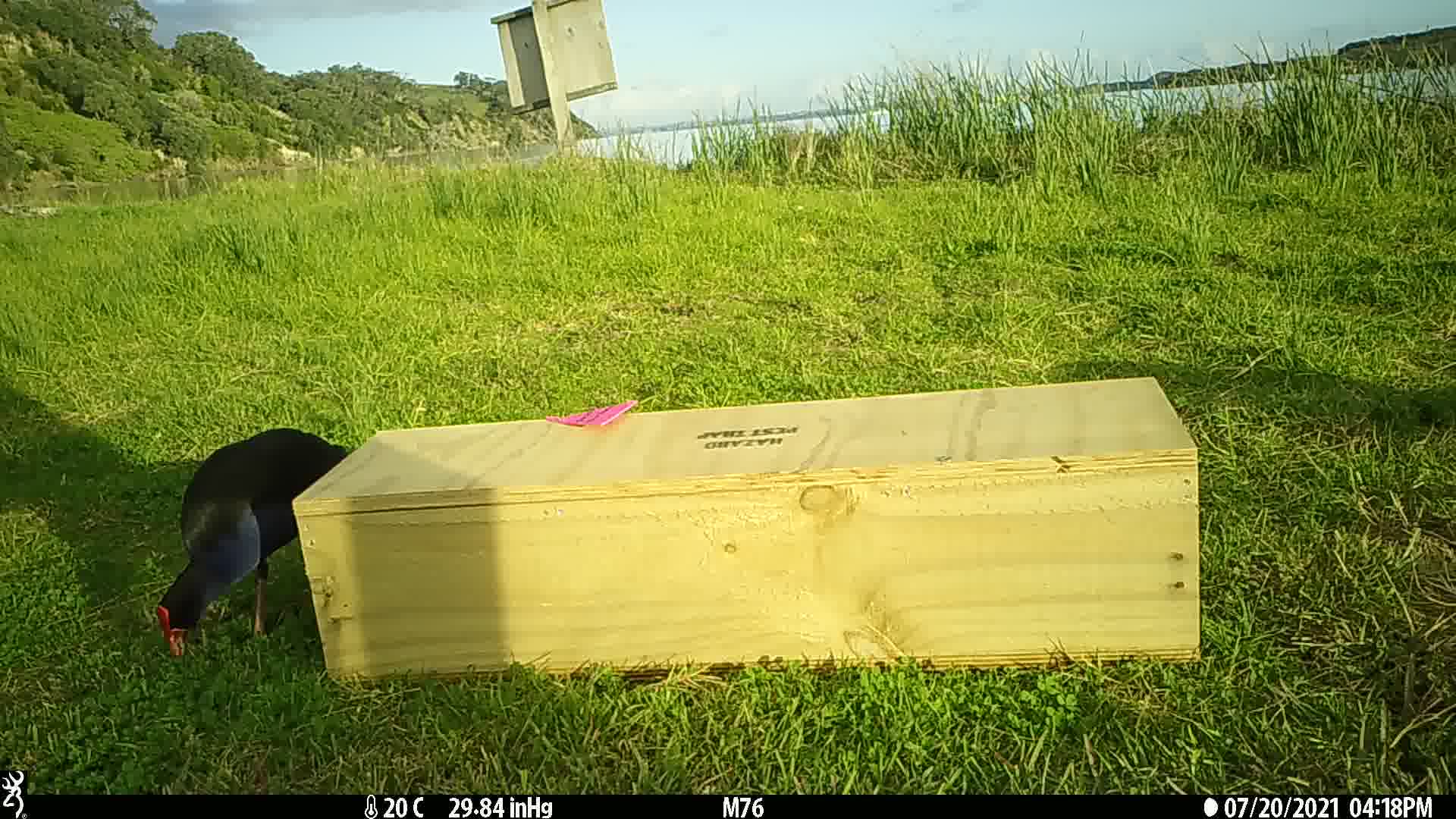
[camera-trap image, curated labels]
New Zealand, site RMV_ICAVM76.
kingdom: Animalia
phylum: Chordata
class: Aves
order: Gruiformes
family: Rallidae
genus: Porphyrio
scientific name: Porphyrio melanotus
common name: australasian swamphen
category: pukeko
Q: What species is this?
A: Pukeko (australasian swamphen) (Porphyrio melanotus).